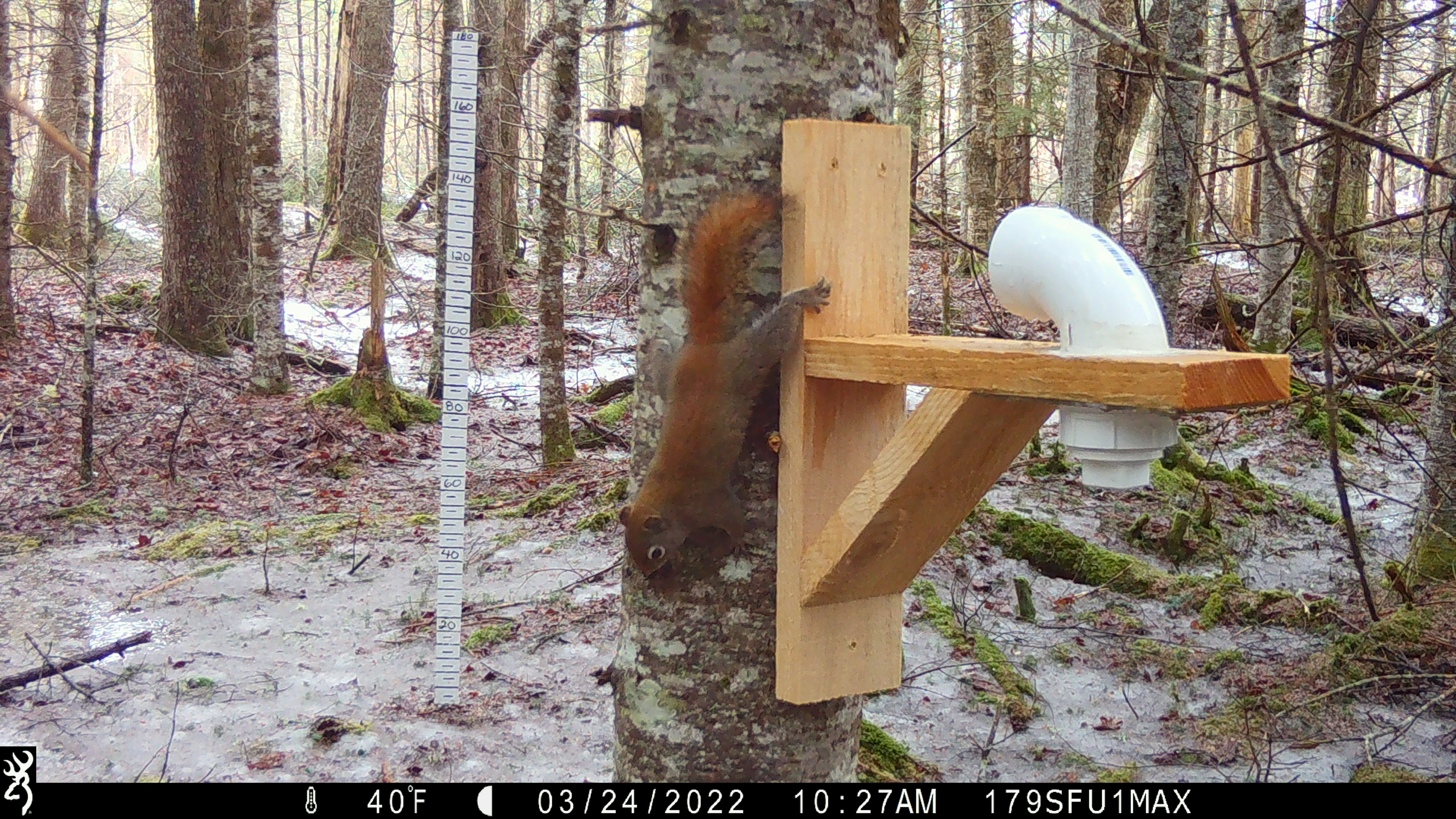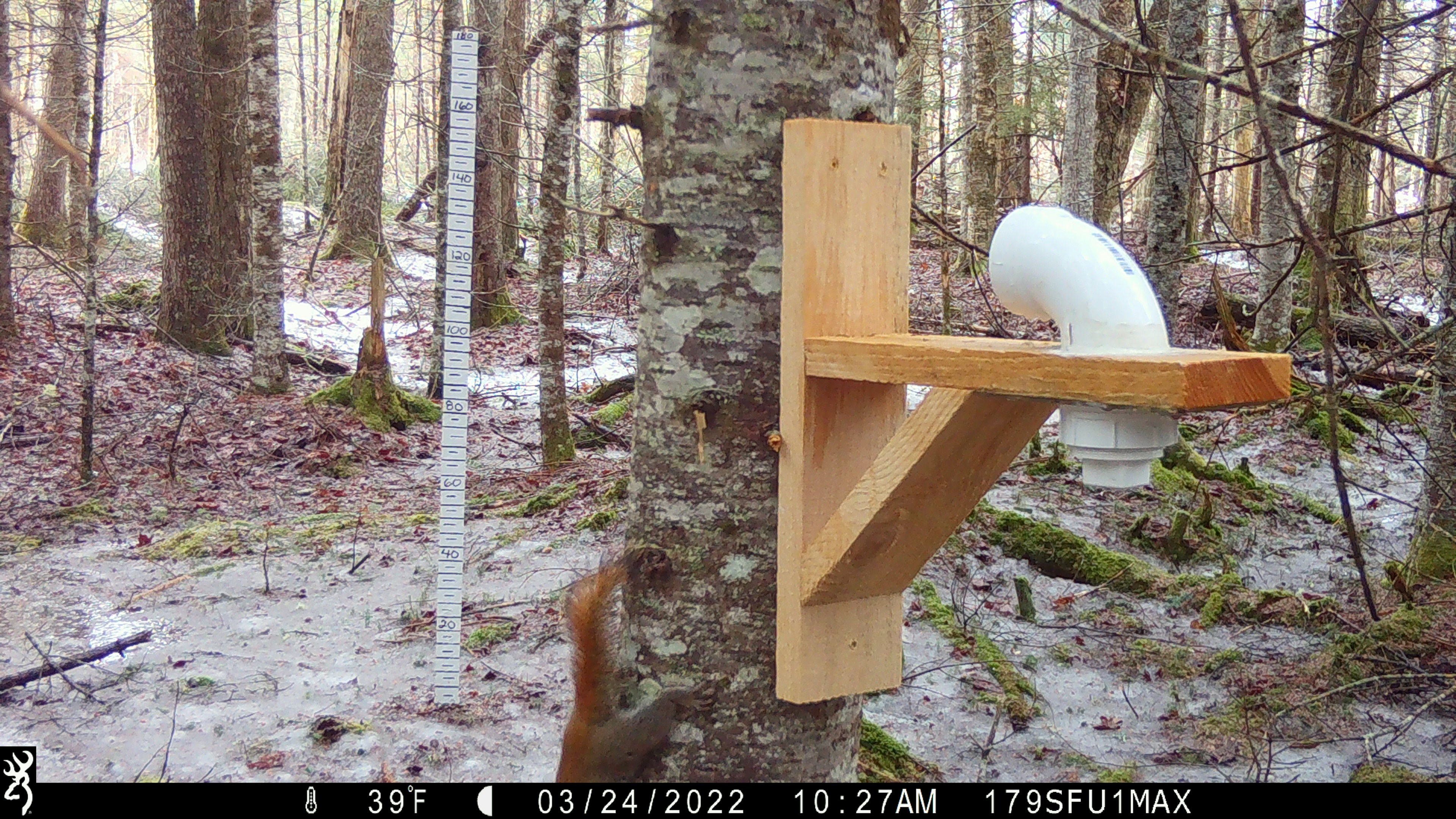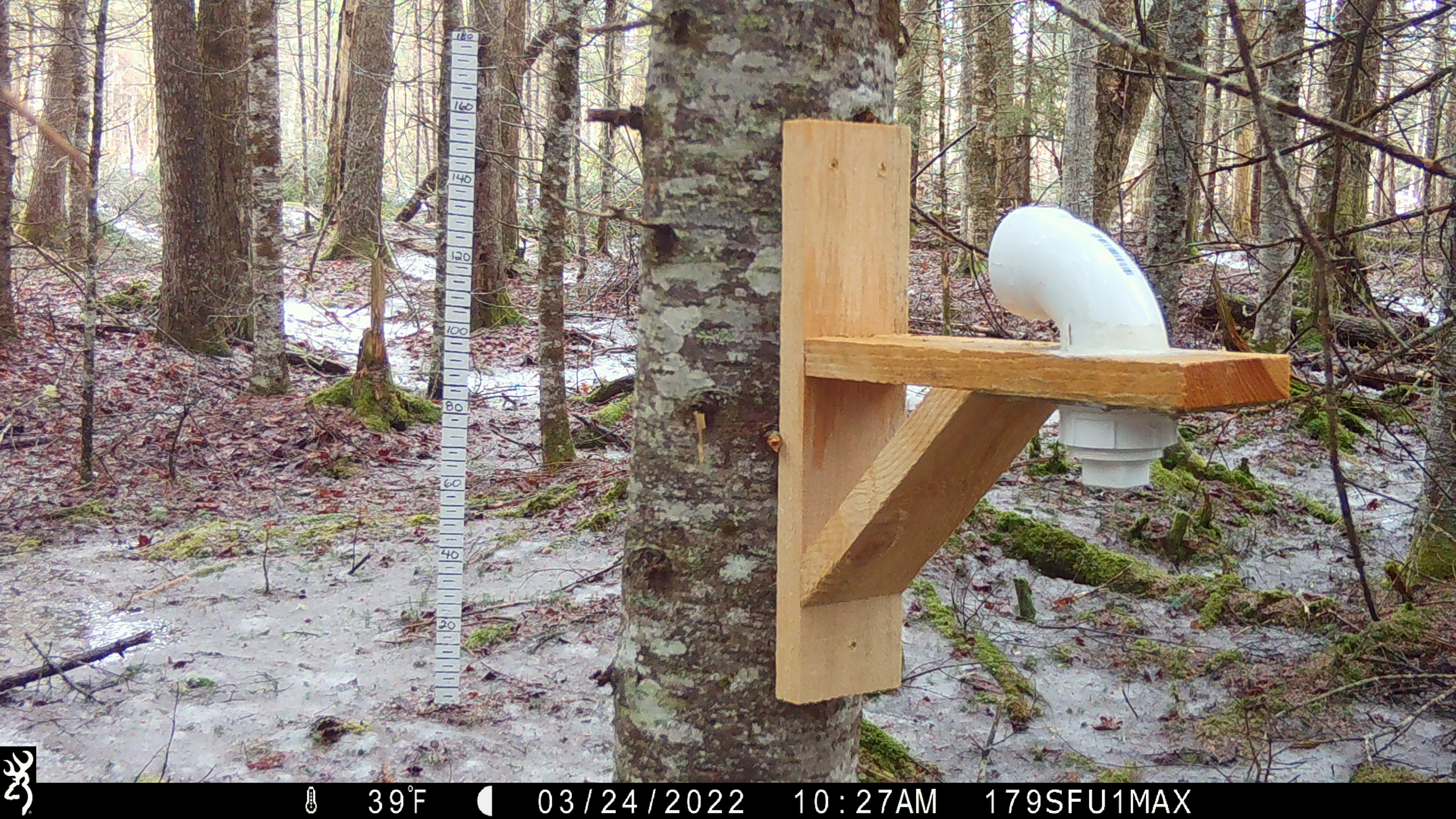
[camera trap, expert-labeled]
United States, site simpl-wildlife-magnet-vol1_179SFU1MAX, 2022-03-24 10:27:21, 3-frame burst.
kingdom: Animalia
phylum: Chordata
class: Mammalia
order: Rodentia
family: Sciuridae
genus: Tamiasciurus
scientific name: Tamiasciurus hudsonicus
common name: red squirrel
Red squirrel (Tamiasciurus hudsonicus).